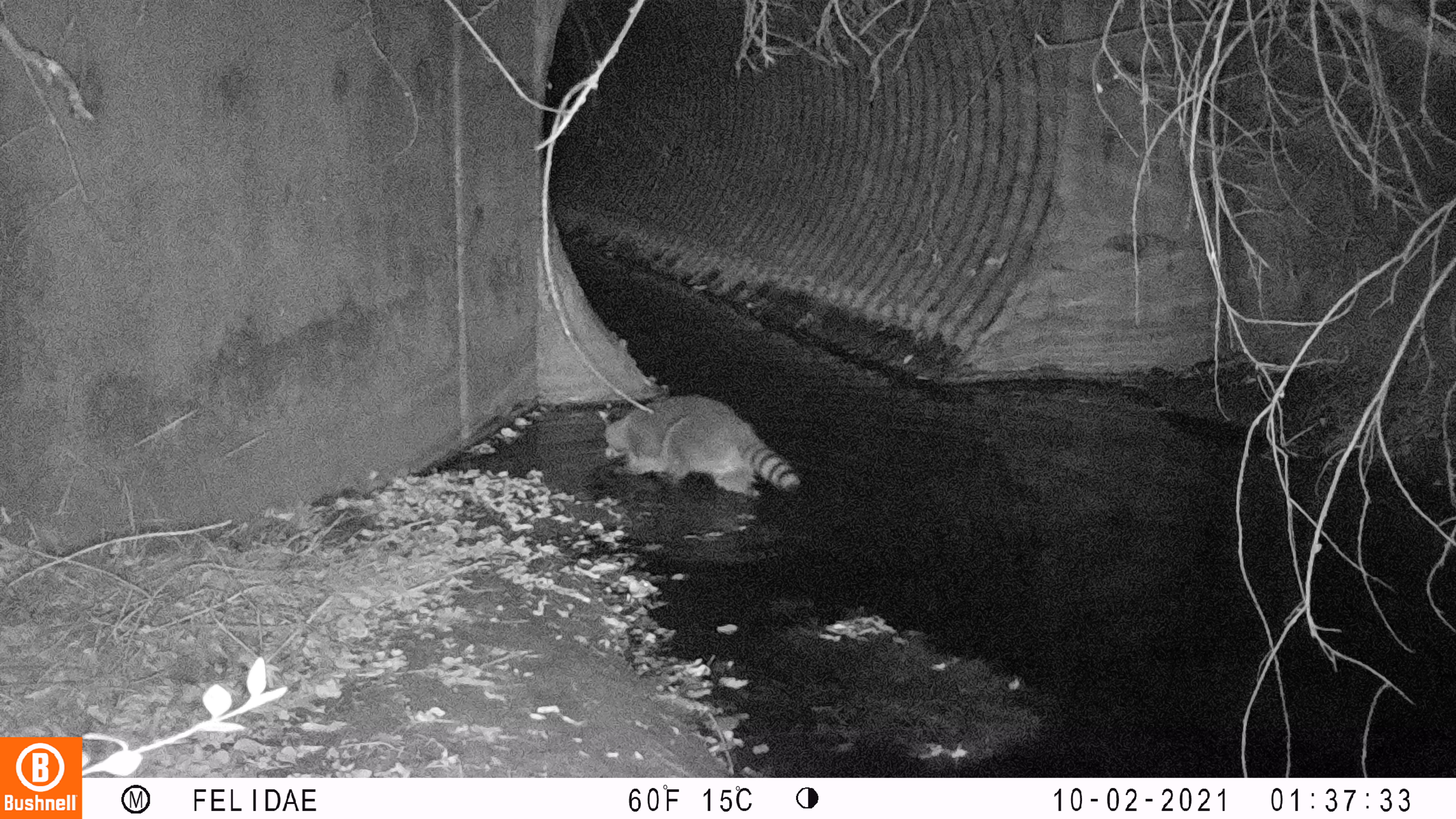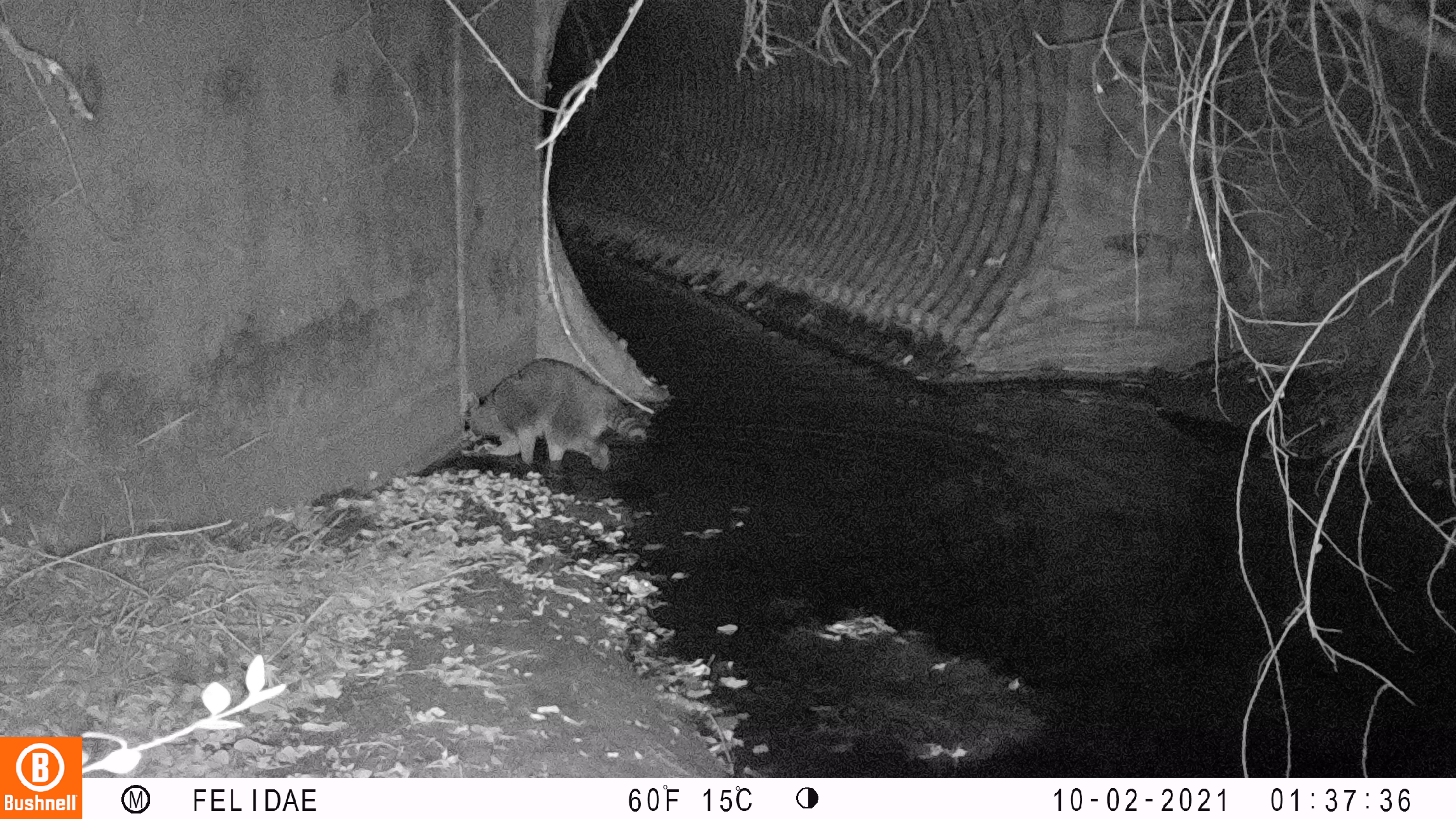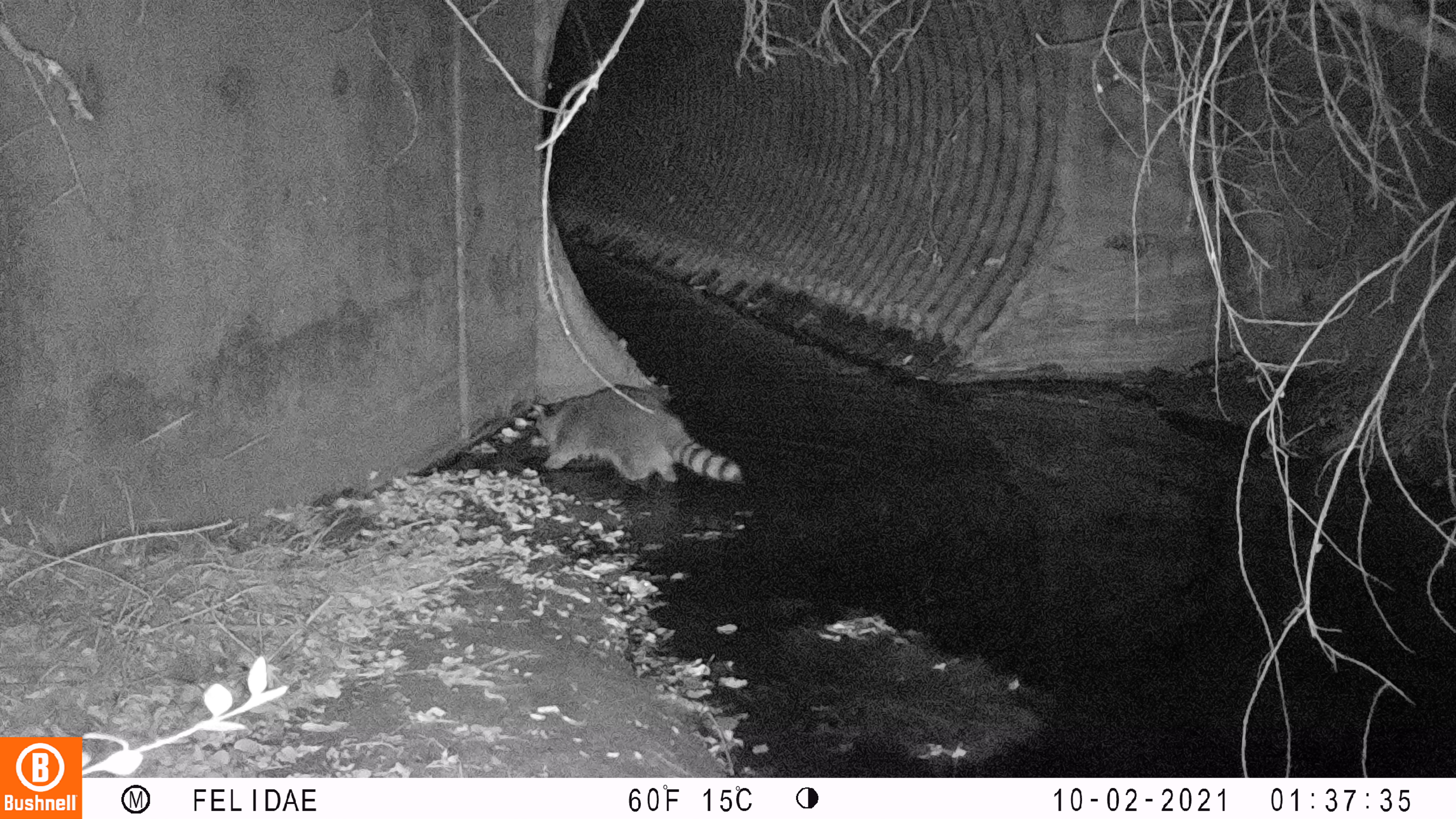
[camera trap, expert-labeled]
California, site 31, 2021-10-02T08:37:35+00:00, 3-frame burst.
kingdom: Animalia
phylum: Chordata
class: Mammalia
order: Carnivora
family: Procyonidae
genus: Procyon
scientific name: Procyon lotor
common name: raccoon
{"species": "raccoon (Procyon lotor)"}